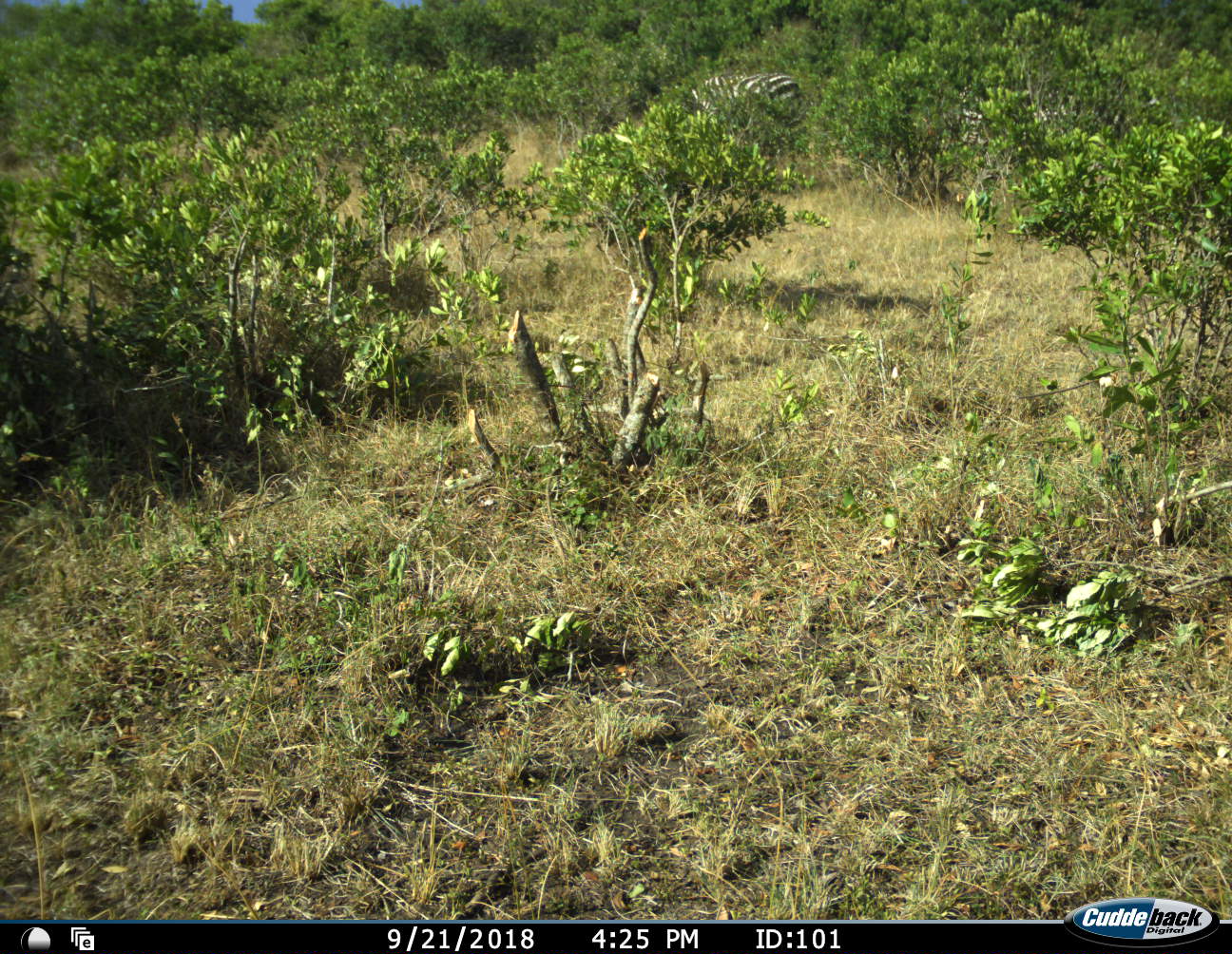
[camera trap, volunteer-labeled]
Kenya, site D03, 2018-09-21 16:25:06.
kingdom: Animalia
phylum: Chordata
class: Mammalia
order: Perissodactyla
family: Equidae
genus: Equus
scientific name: Equus quagga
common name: plains zebra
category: zebra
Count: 1.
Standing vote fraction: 71%.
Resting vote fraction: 0%.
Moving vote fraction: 14%.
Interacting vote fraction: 0%.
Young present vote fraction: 0%.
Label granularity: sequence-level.